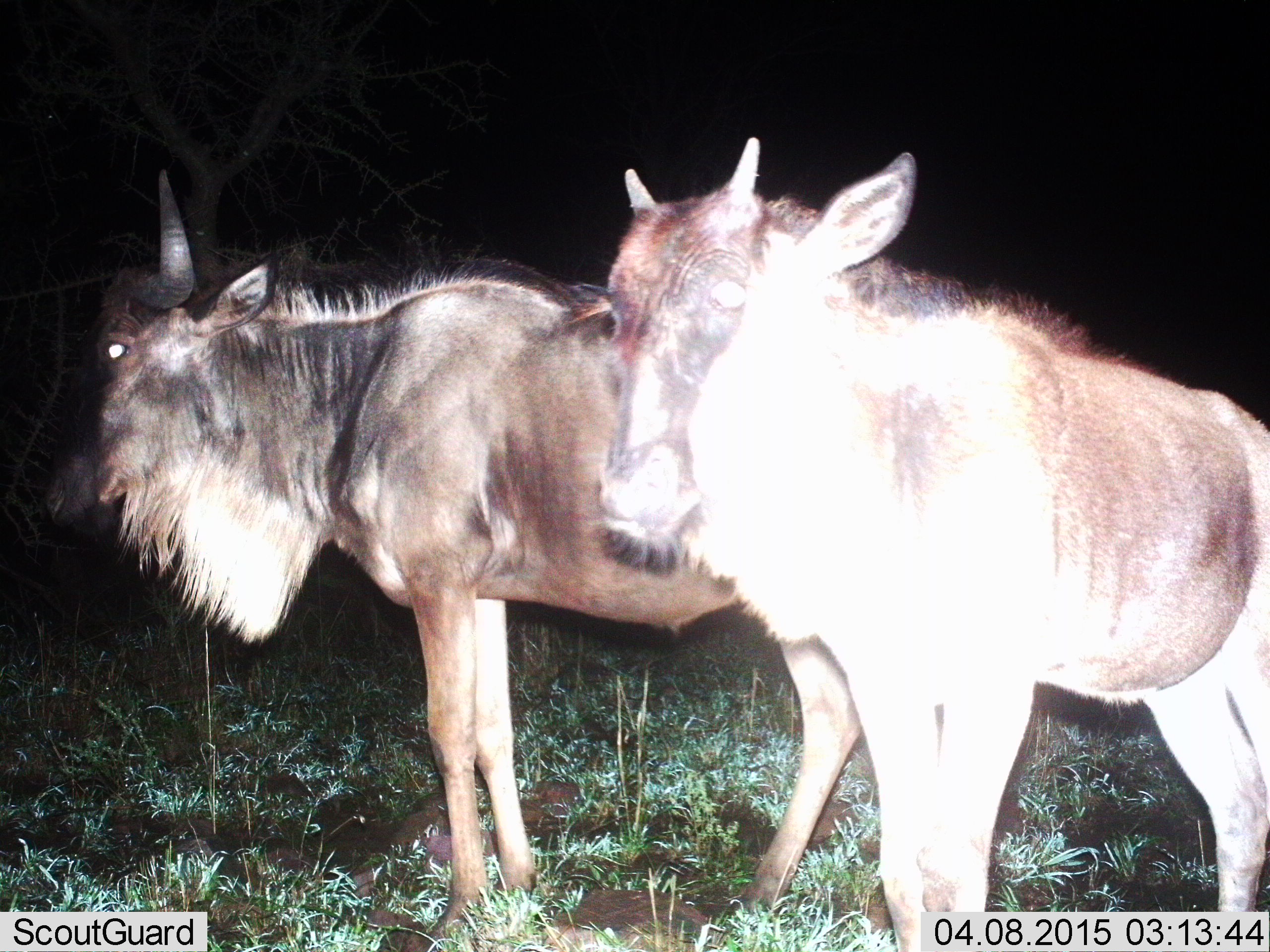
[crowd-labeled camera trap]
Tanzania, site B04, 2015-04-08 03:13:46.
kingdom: Animalia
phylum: Chordata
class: Mammalia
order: Artiodactyla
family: Bovidae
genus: Connochaetes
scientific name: Connochaetes taurinus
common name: blue wildebeest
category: wildebeest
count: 2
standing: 100%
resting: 0%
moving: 0%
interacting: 0%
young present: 30%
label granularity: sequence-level